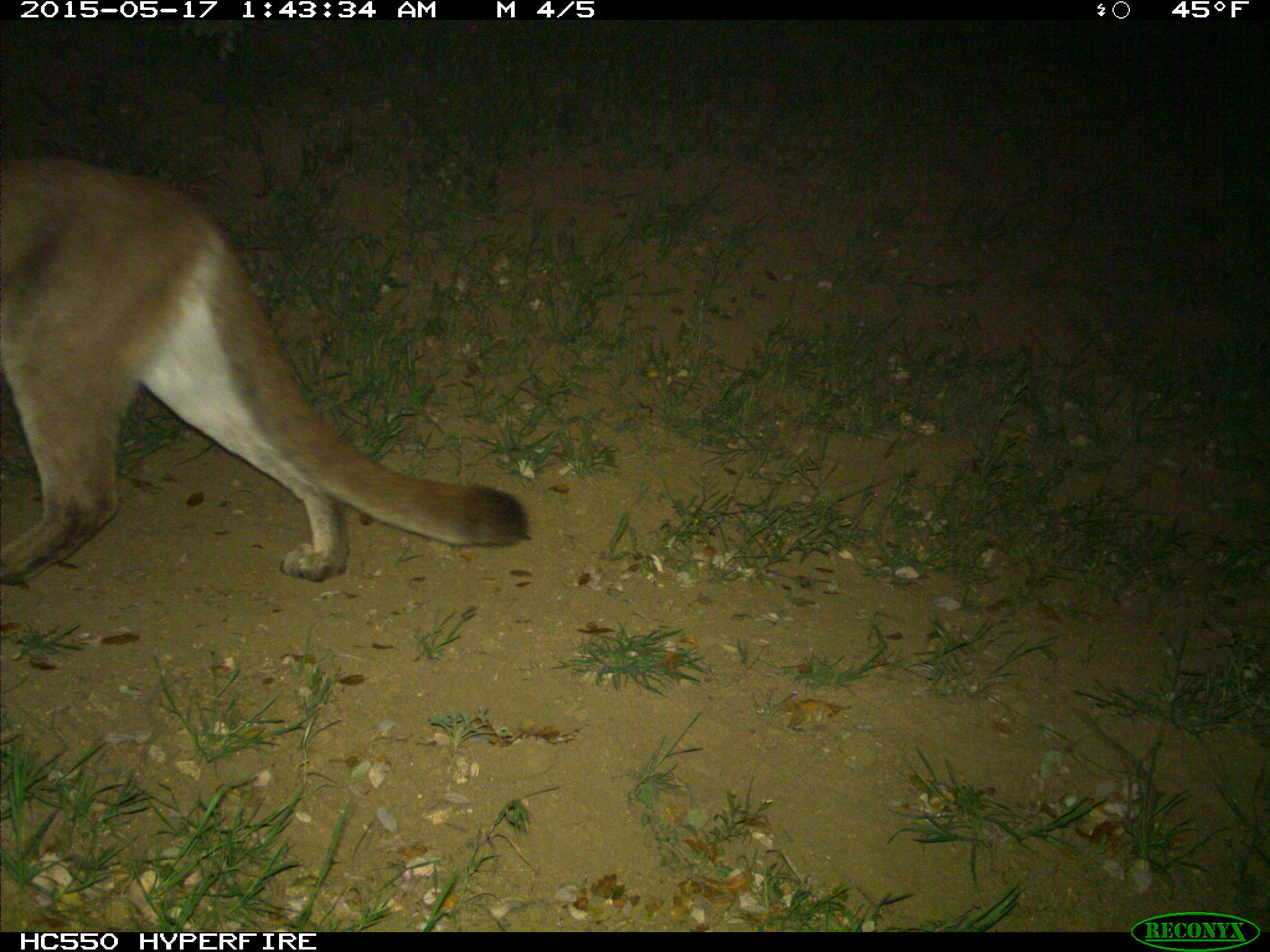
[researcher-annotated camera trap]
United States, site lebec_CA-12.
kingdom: Animalia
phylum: Chordata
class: Mammalia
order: Carnivora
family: Felidae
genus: Puma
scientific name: Puma concolor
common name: mountain lion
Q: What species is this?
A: Puma concolor (mountain lion).